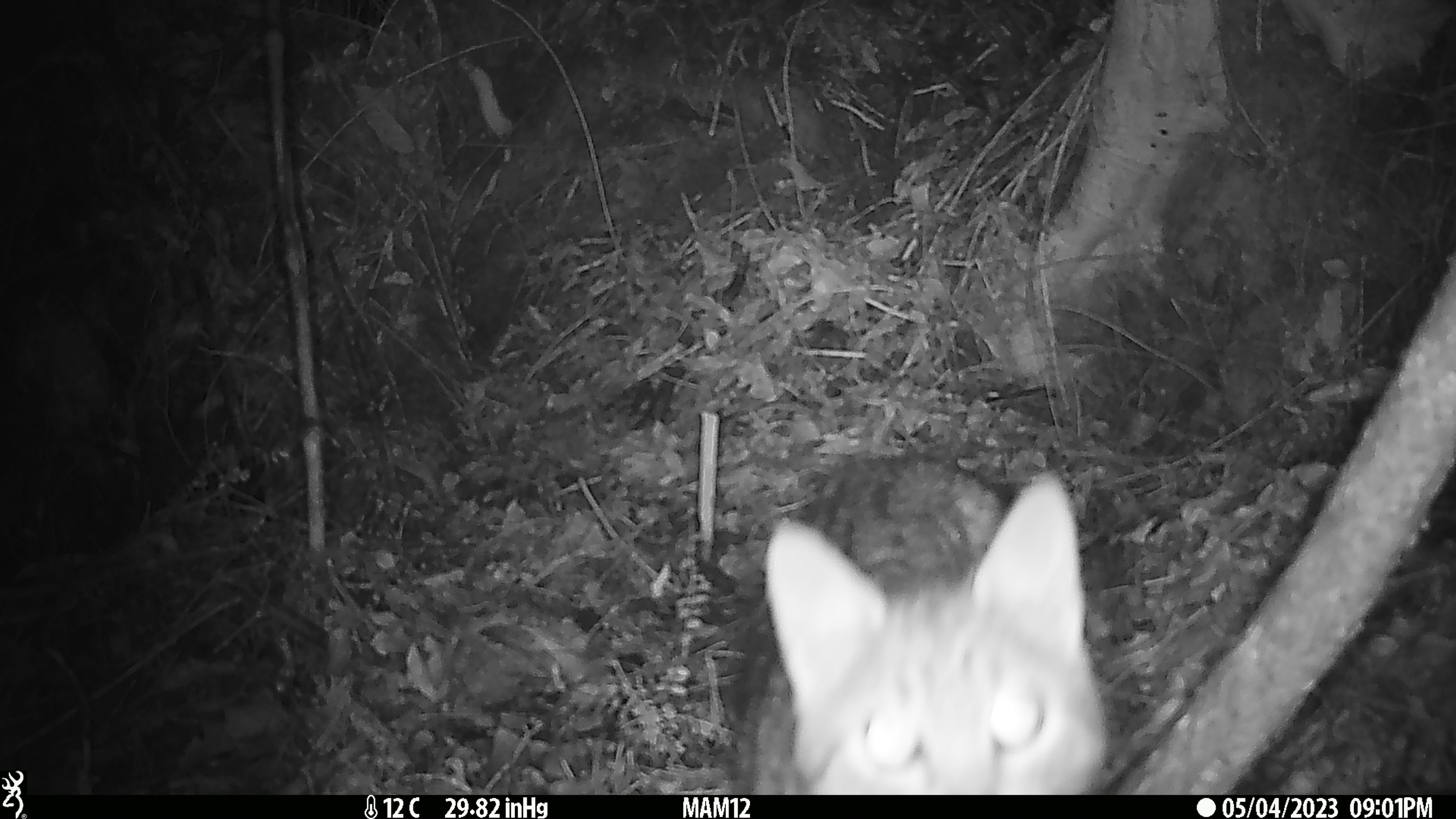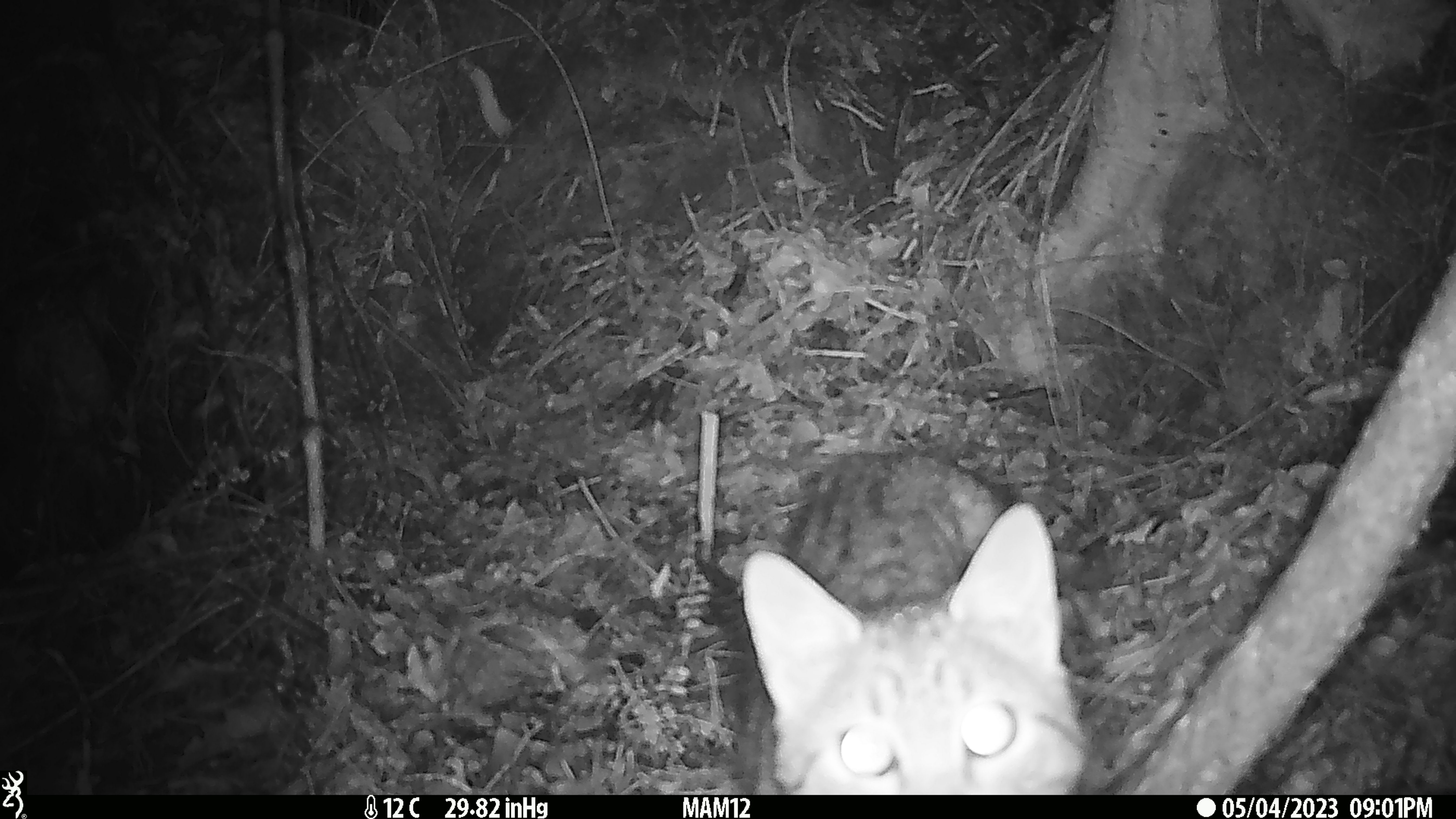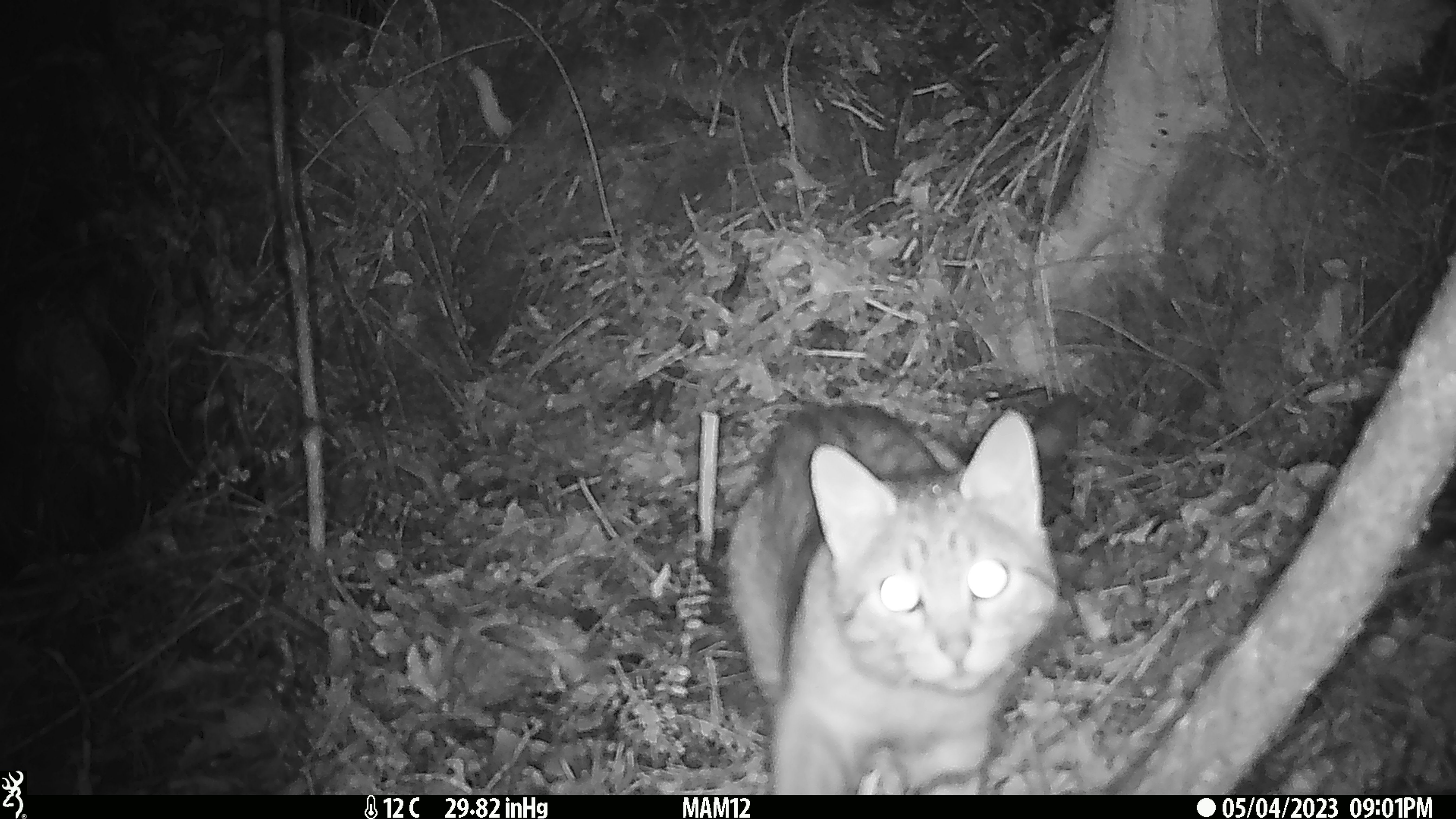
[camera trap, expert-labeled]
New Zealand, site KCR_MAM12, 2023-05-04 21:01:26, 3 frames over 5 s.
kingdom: Animalia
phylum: Chordata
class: Mammalia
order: Carnivora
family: Felidae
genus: Felis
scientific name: Felis catus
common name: domestic cat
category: cat